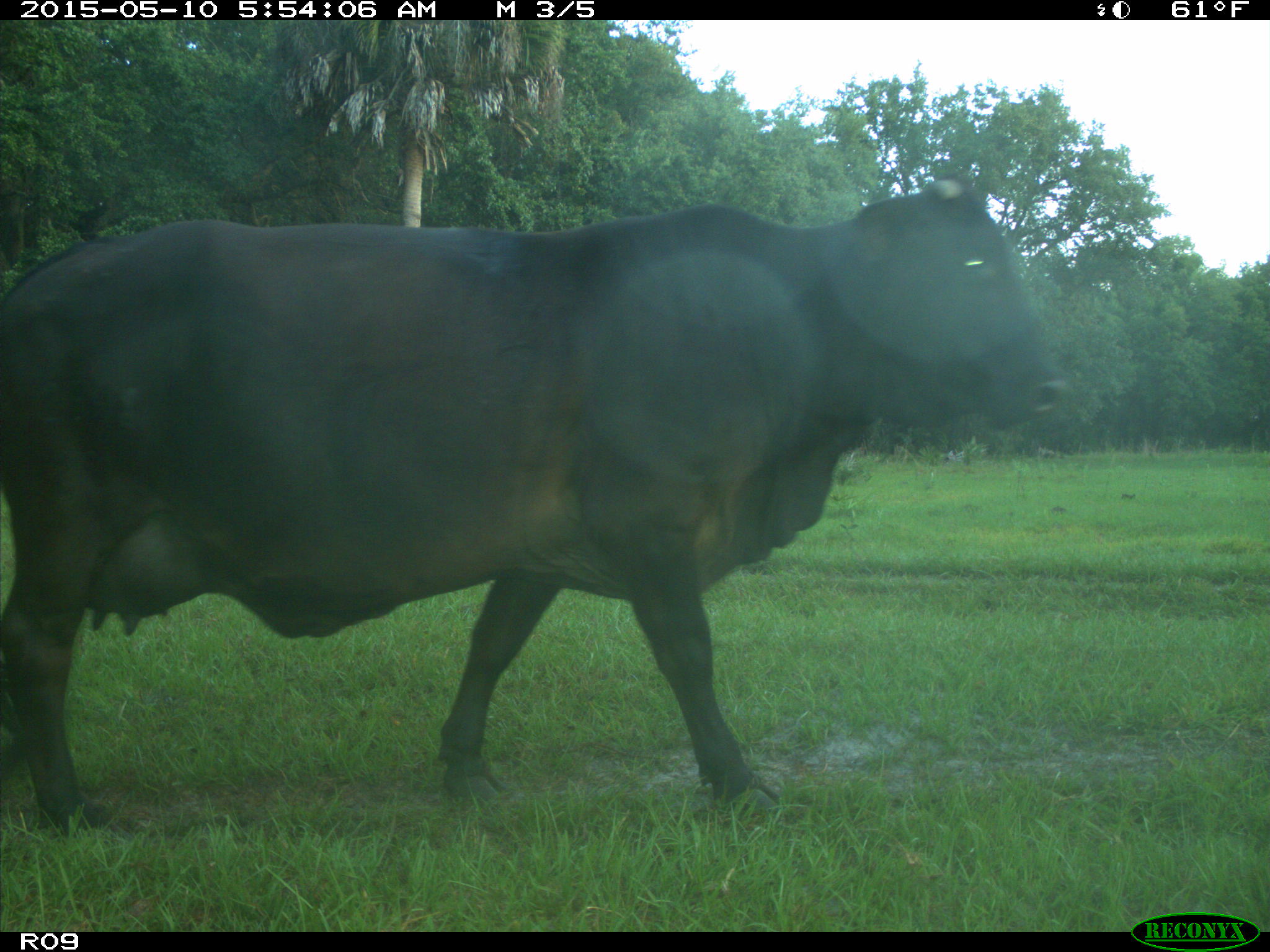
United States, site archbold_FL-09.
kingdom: Animalia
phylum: Chordata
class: Mammalia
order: Artiodactyla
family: Bovidae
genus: Bos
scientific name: Bos taurus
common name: domestic cow